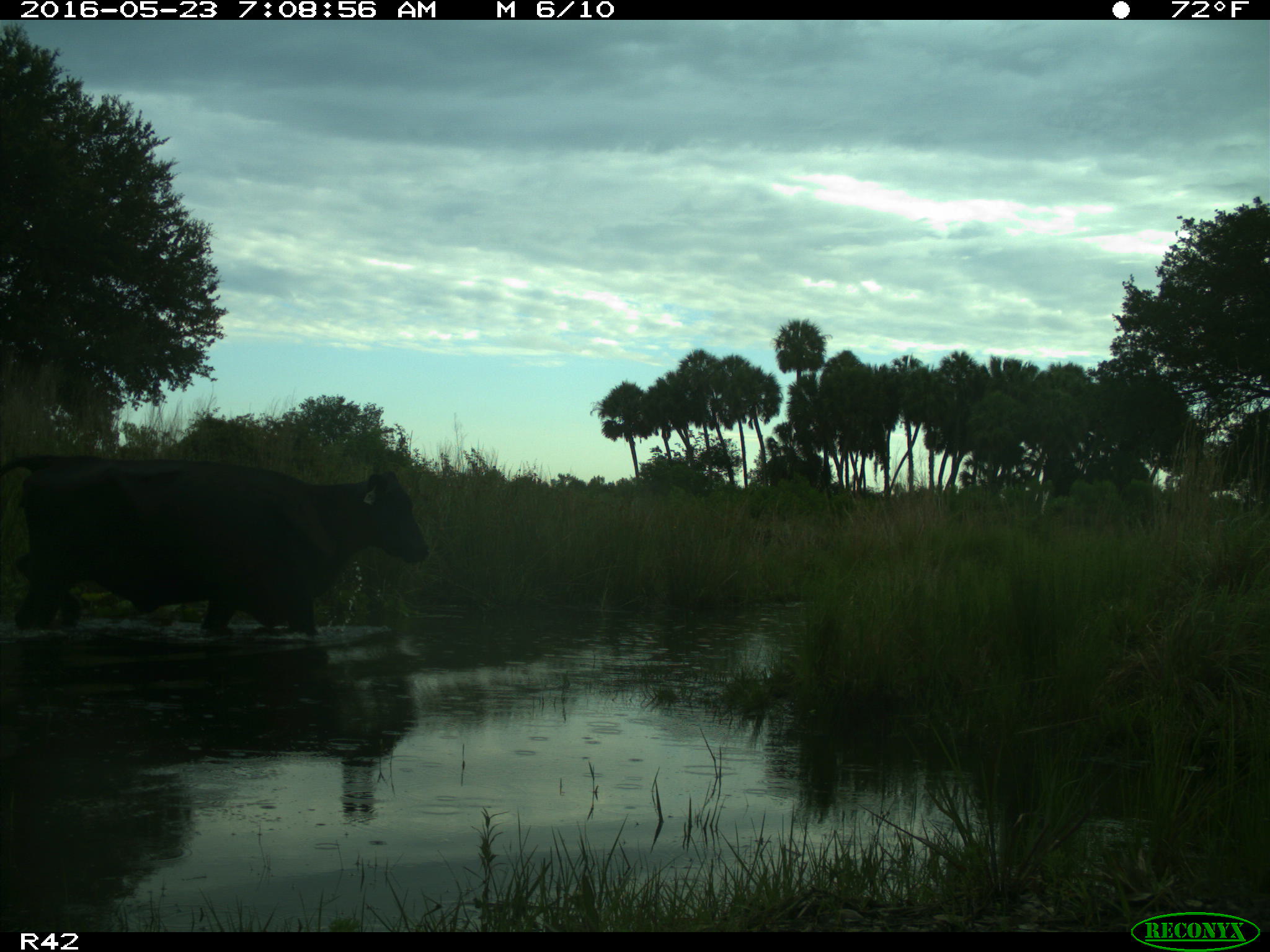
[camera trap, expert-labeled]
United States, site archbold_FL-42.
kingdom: Animalia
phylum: Chordata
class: Mammalia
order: Artiodactyla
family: Bovidae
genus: Bos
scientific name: Bos taurus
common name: domestic cow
Bos taurus (domestic cow).